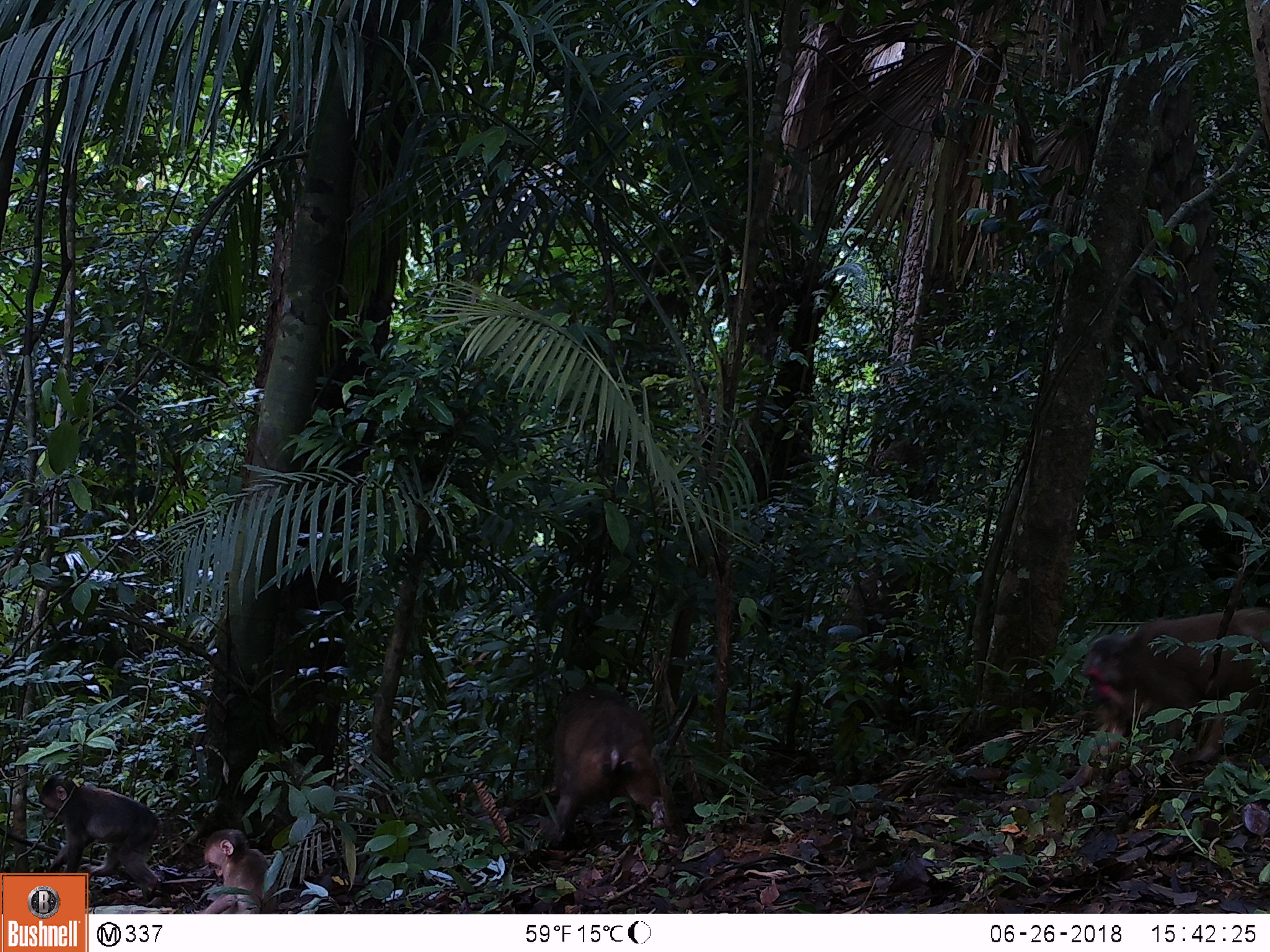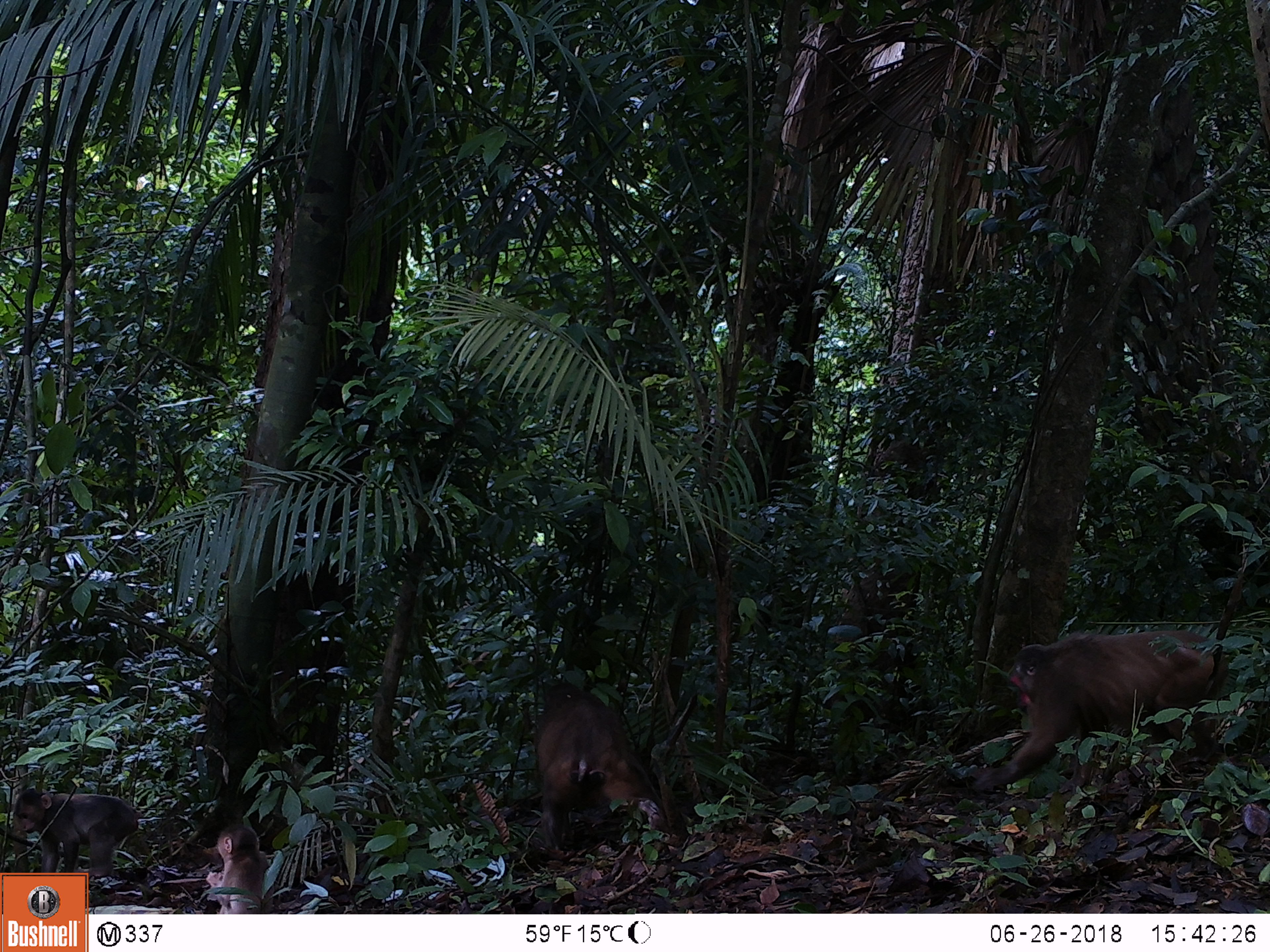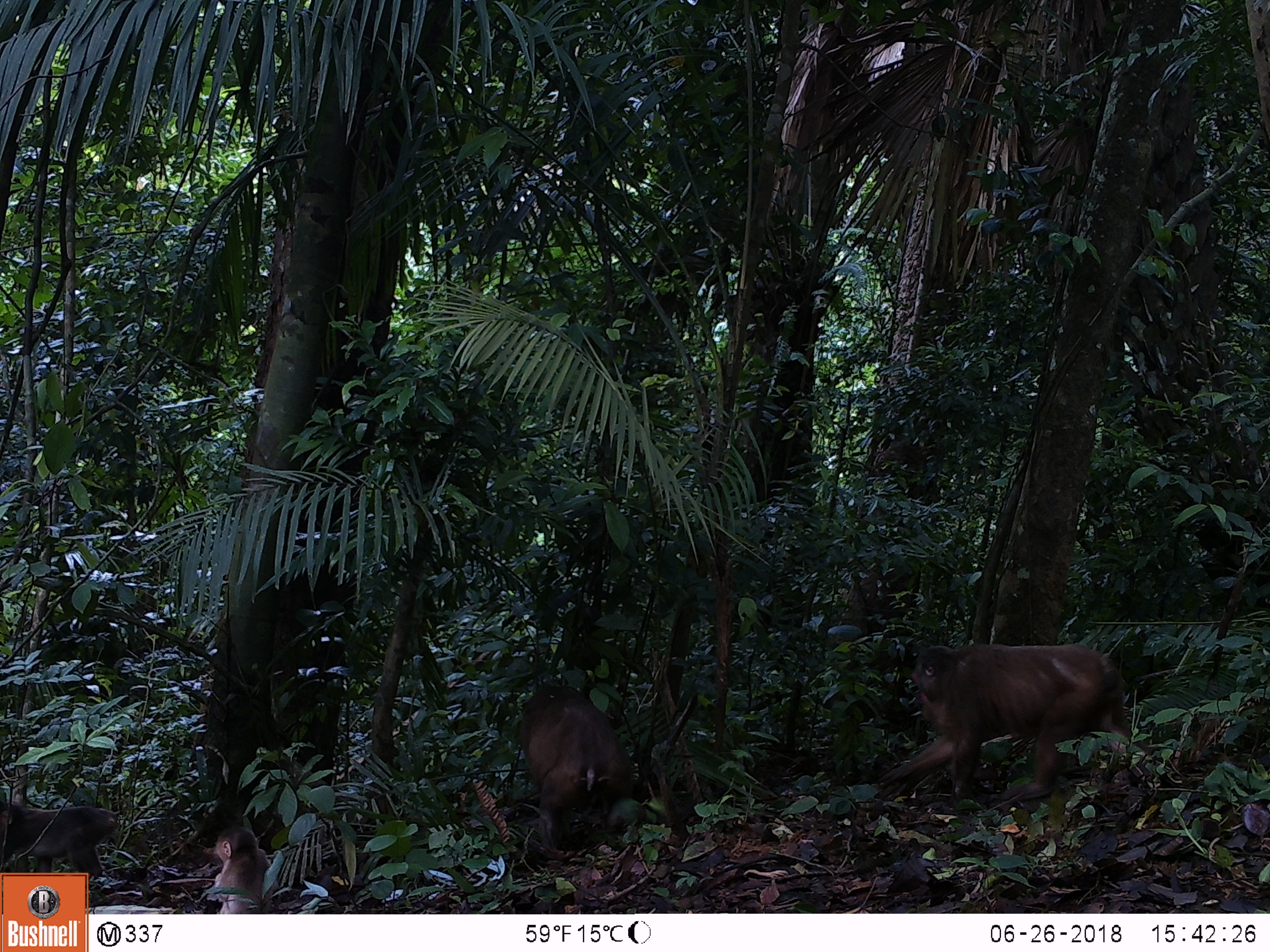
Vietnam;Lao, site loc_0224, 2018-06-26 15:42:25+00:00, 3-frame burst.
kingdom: Animalia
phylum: Chordata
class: Mammalia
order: Primates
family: Cercopithecidae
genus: Macaca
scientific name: Macaca arctoides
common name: stump-tailed macaque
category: stump tailed macaque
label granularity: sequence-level